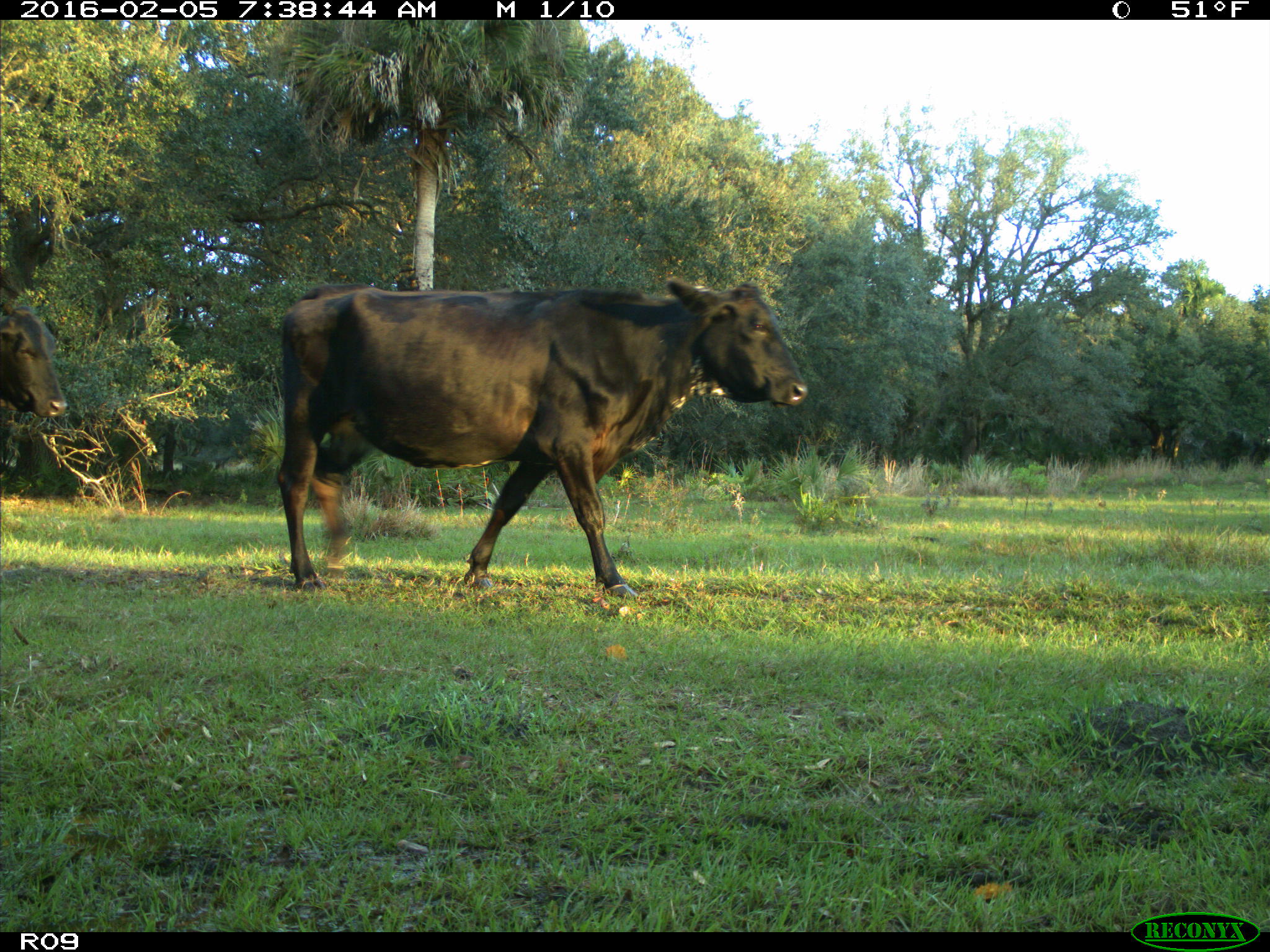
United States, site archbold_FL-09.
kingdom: Animalia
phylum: Chordata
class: Mammalia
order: Artiodactyla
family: Bovidae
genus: Bos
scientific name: Bos taurus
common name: domestic cow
Bos taurus (domestic cow).